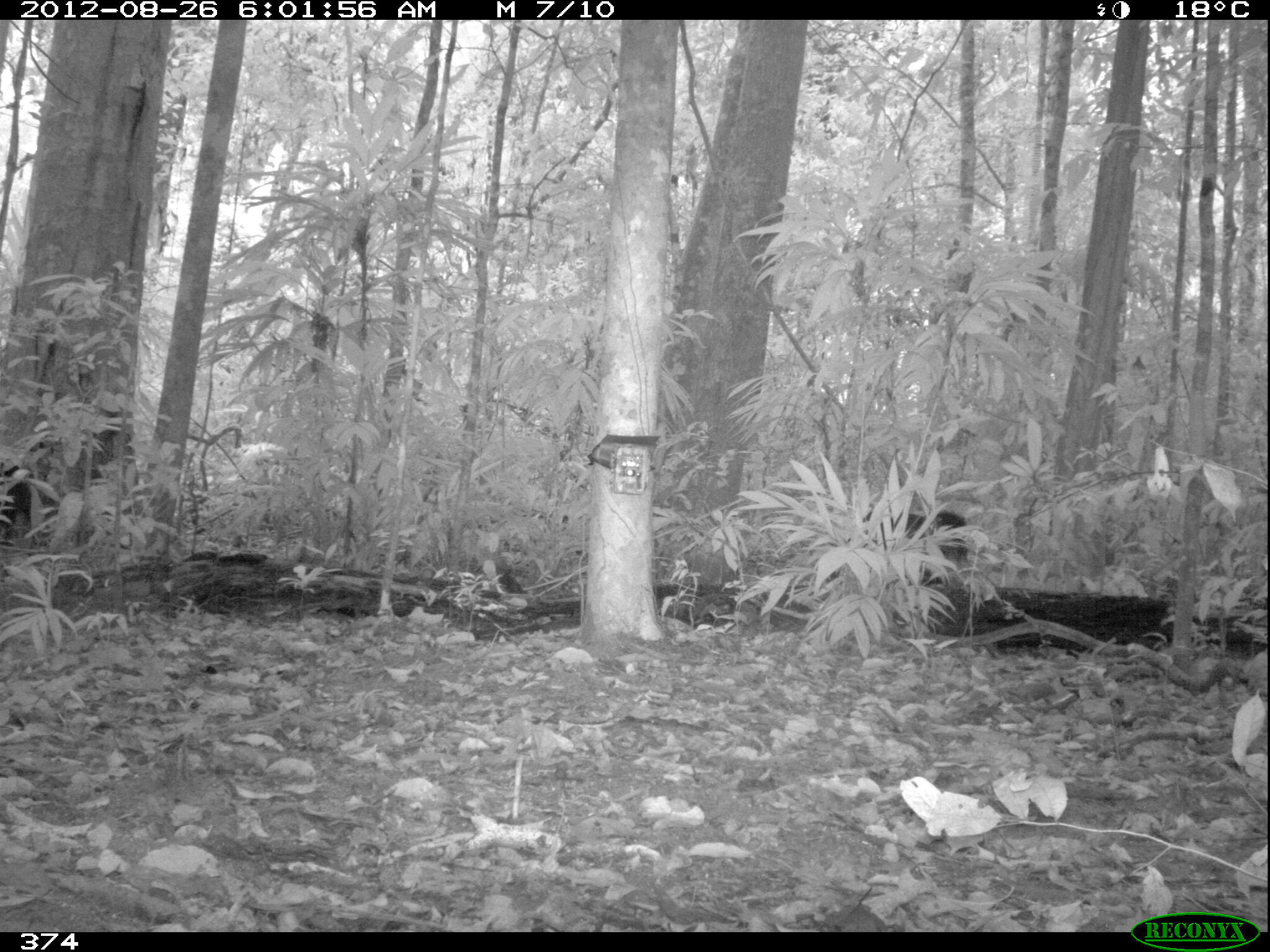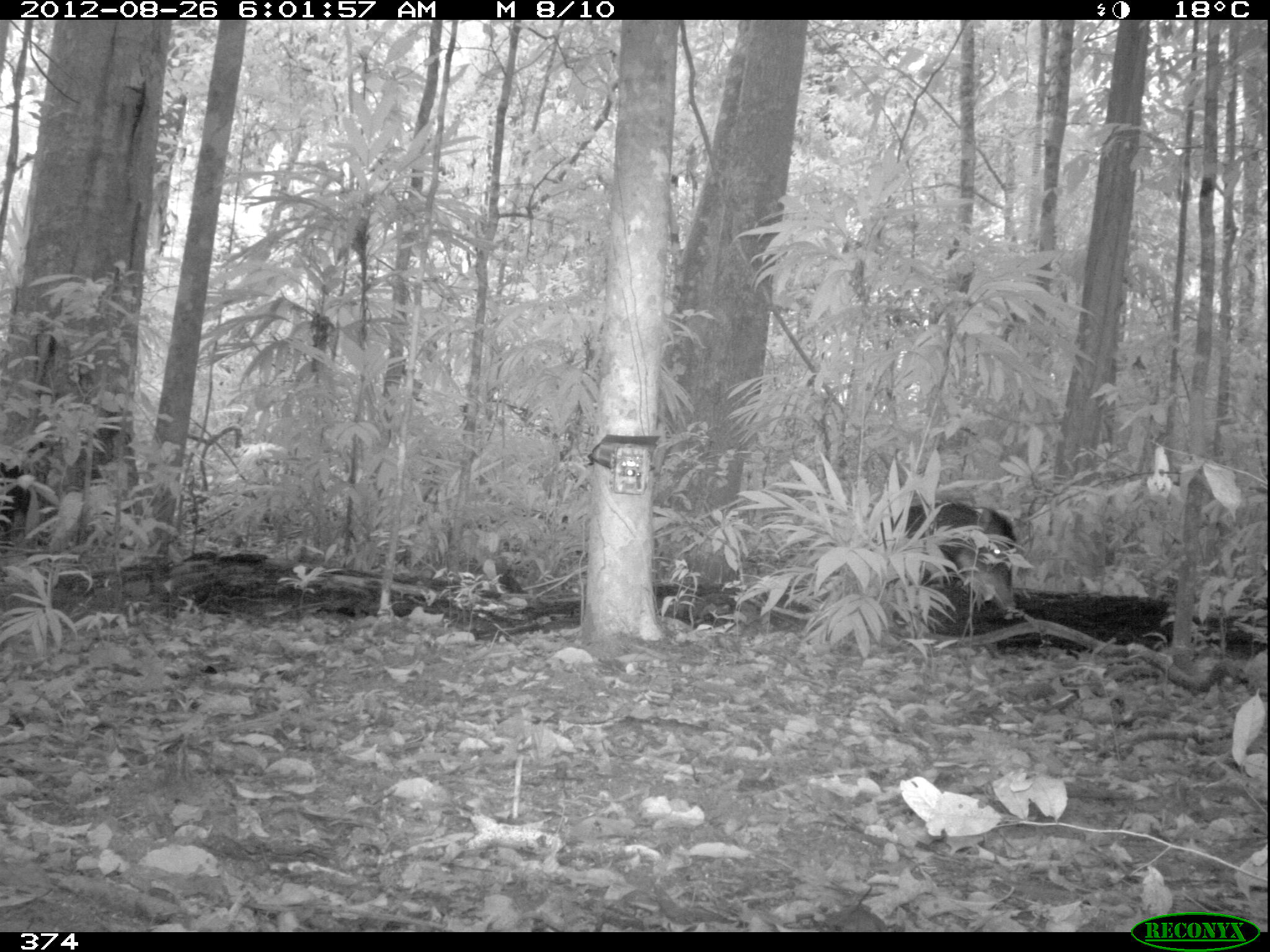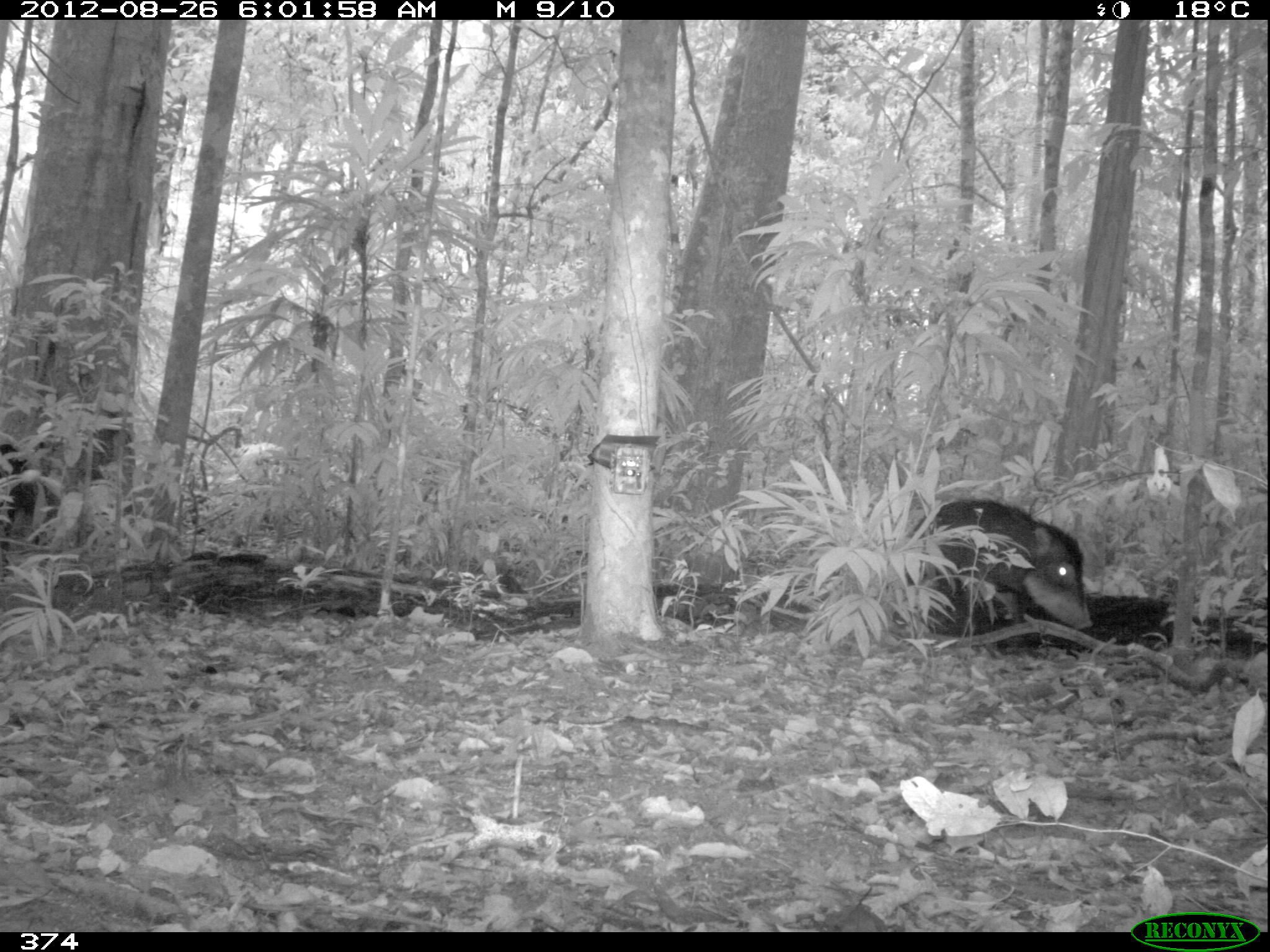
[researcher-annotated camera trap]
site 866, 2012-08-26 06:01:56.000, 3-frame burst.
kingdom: Animalia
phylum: Chordata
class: Mammalia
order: Artiodactyla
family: Tayassuidae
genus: Tayassu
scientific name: Tayassu pecari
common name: white-lipped peccary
Tayassu pecari (white-lipped peccary).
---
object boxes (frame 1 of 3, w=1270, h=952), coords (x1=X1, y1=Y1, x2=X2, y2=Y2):
tayassu pecari: (x1=864, y1=507, x2=968, y2=585); (x1=0, y1=462, x2=28, y2=540)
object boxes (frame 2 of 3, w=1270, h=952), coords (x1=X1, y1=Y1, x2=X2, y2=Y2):
tayassu pecari: (x1=880, y1=501, x2=1015, y2=611); (x1=0, y1=452, x2=47, y2=559)